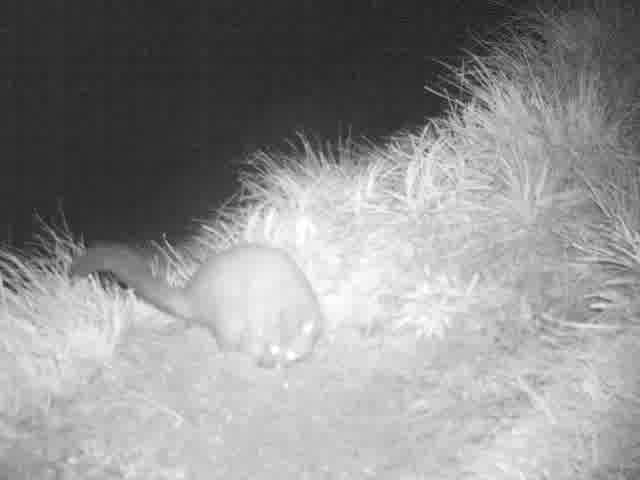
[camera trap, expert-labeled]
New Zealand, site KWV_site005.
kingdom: Animalia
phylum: Chordata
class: Mammalia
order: Diprotodontia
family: Phalangeridae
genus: Trichosurus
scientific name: Trichosurus vulpecula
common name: common brushtail possum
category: possum